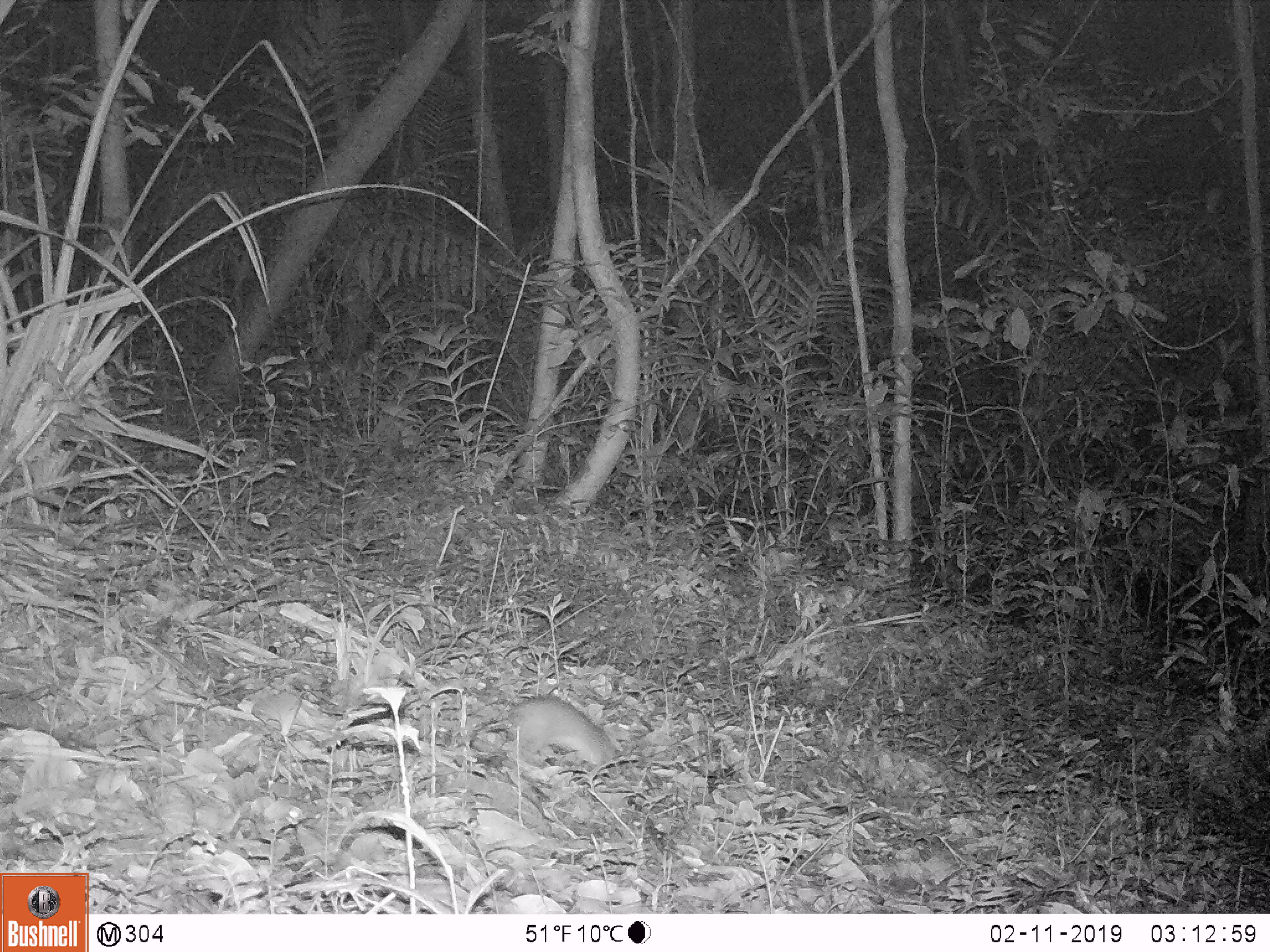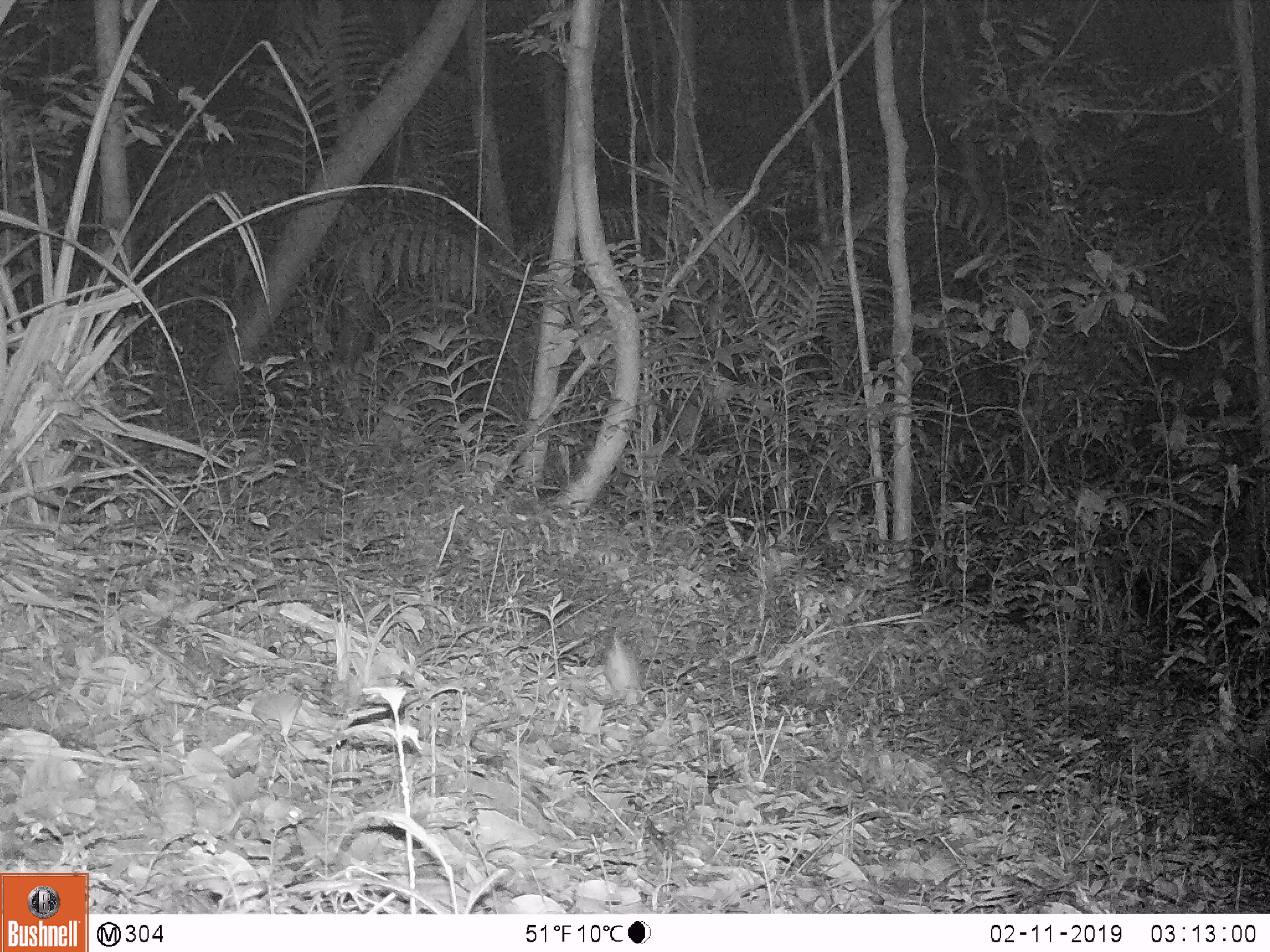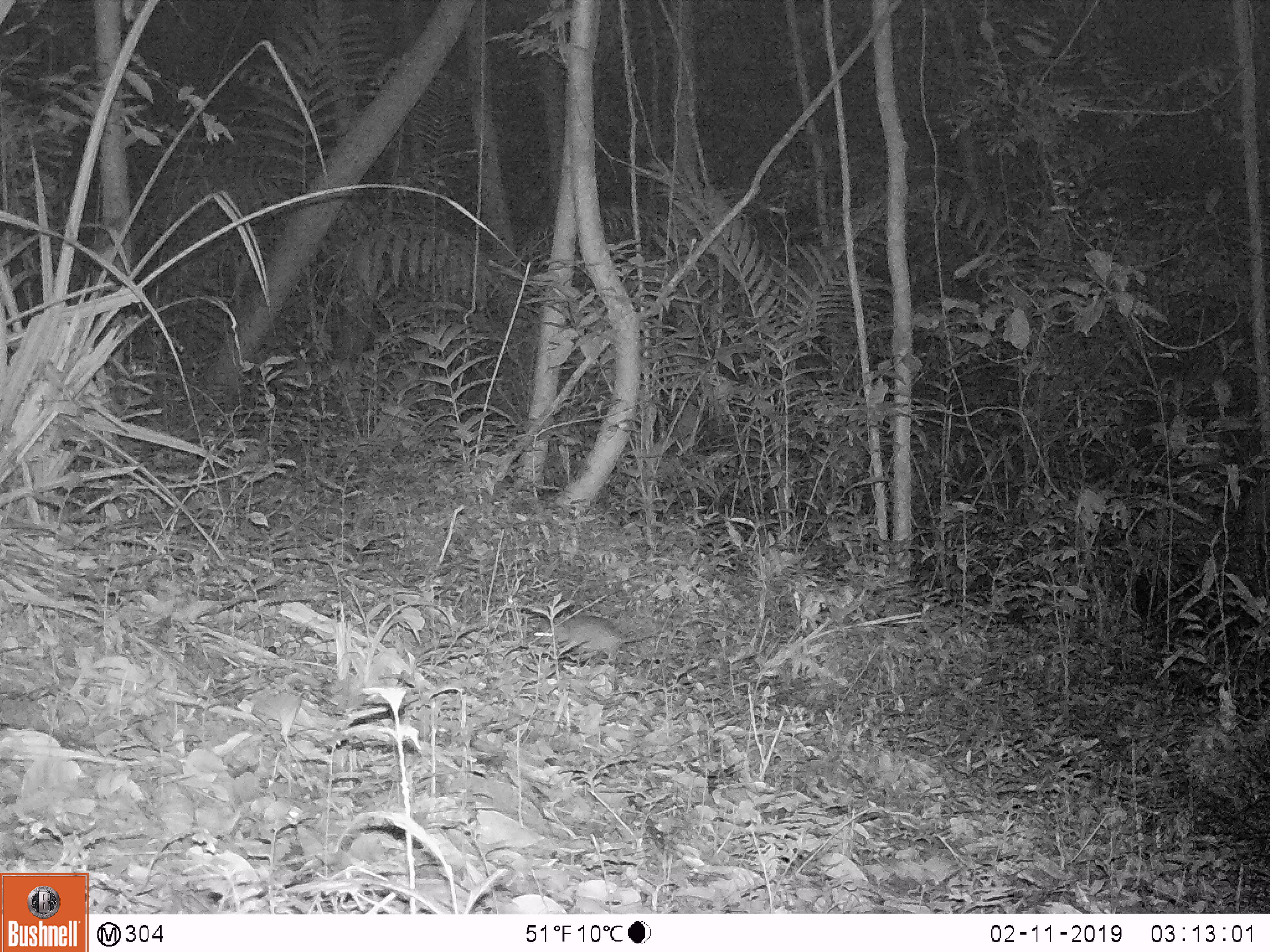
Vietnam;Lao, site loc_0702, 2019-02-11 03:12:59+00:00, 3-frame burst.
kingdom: Animalia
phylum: Chordata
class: Mammalia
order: Rodentia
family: Muridae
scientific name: Muridae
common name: old-world mice and rats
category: unidentified murid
Unidentified murid (old-world mice and rats) (Muridae). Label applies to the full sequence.